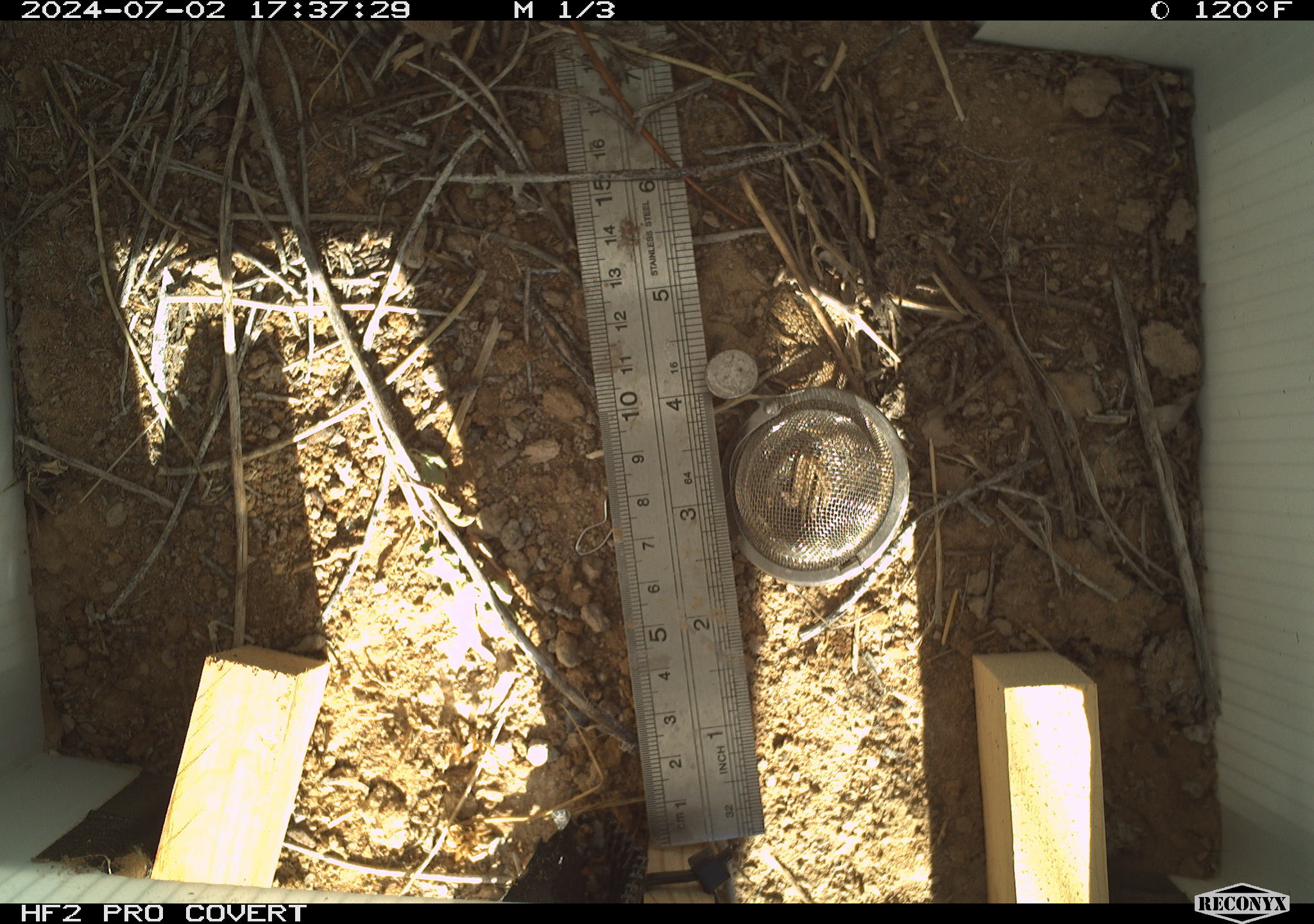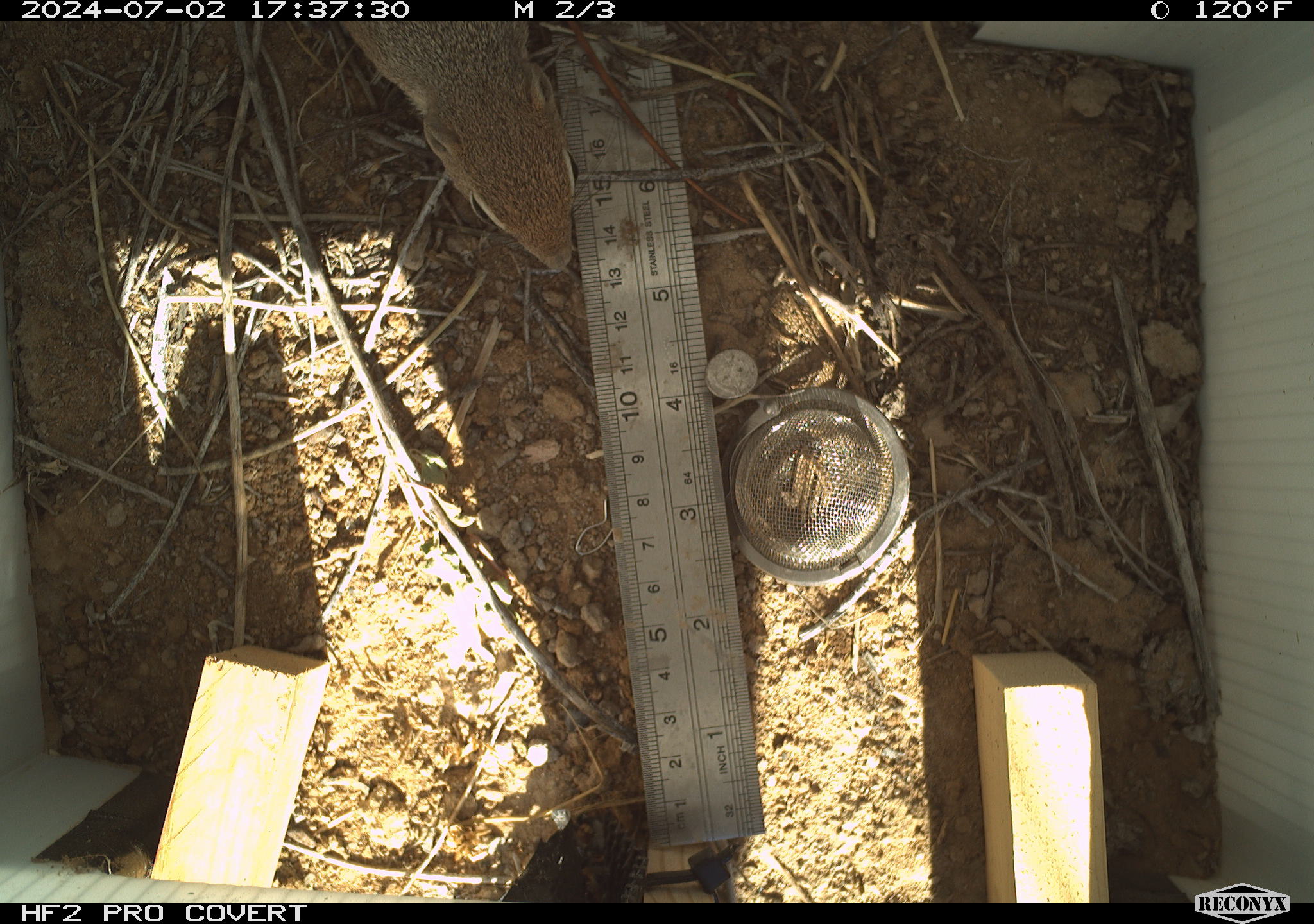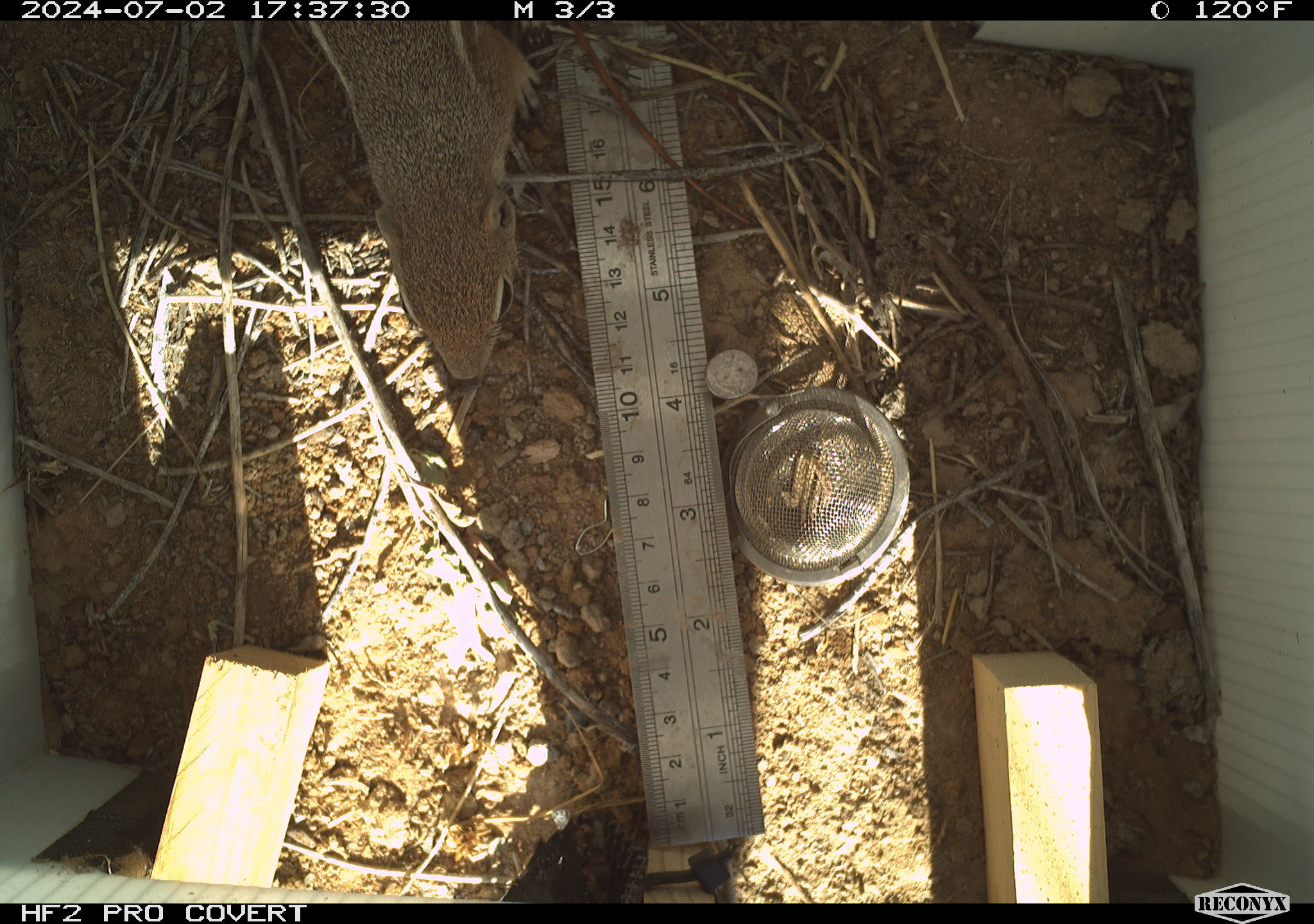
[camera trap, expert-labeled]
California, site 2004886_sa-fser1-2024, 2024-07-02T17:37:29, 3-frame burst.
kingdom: Animalia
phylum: Chordata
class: Mammalia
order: Rodentia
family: Sciuridae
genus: Ammospermophilus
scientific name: Ammospermophilus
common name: antelope ground squirrels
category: ammospermophilus species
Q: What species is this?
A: Ammospermophilus species (antelope ground squirrels) (Ammospermophilus).